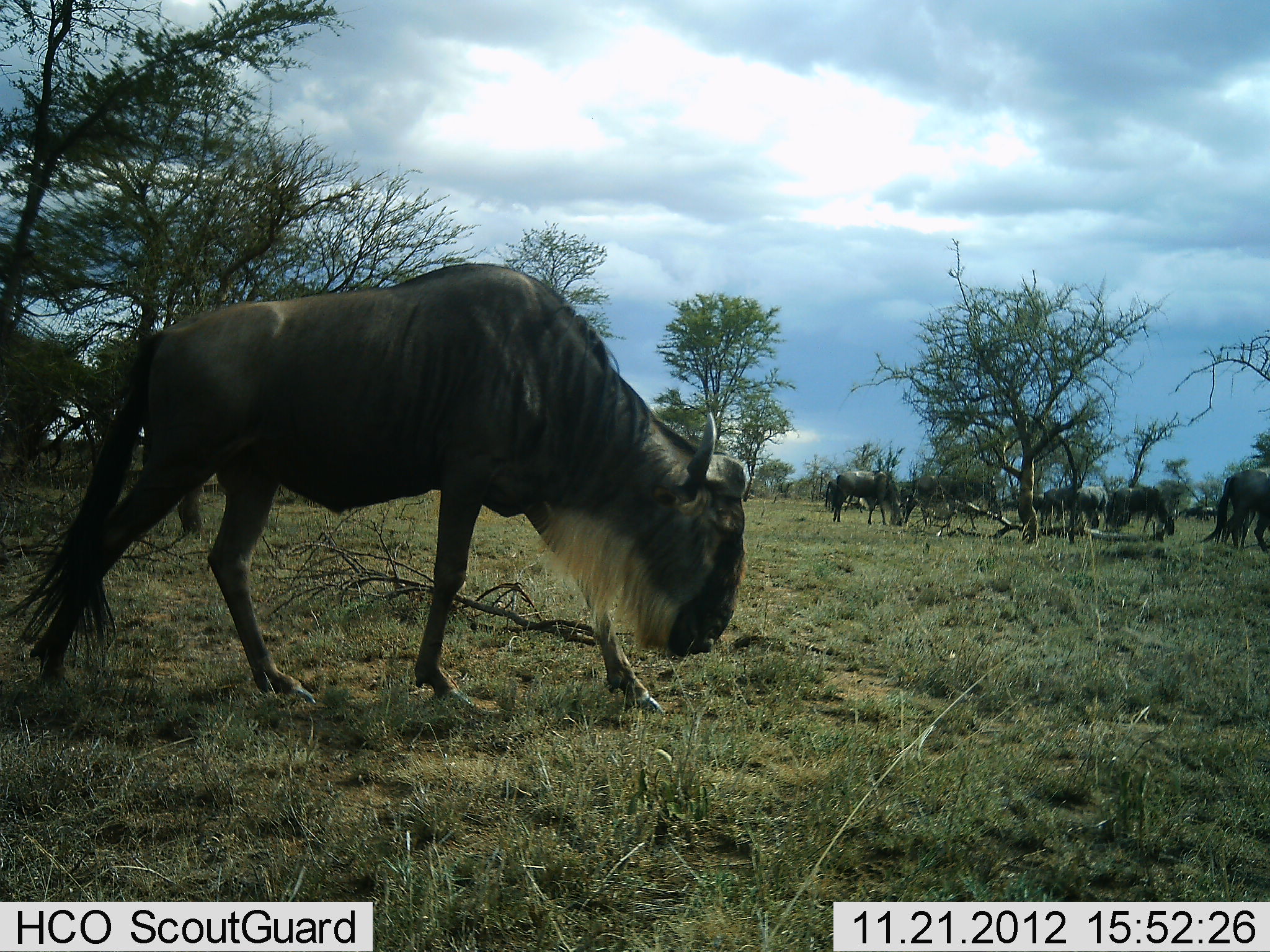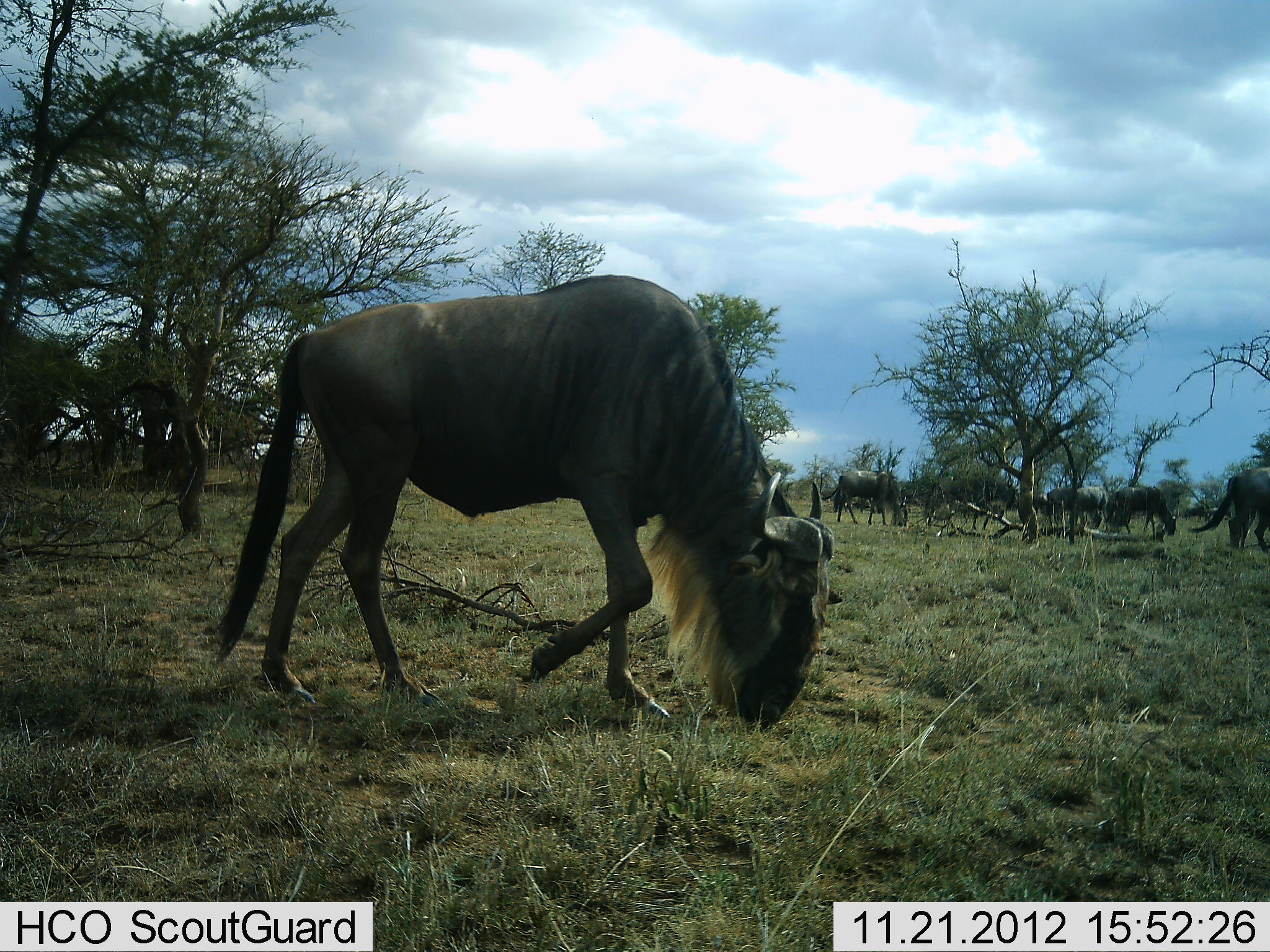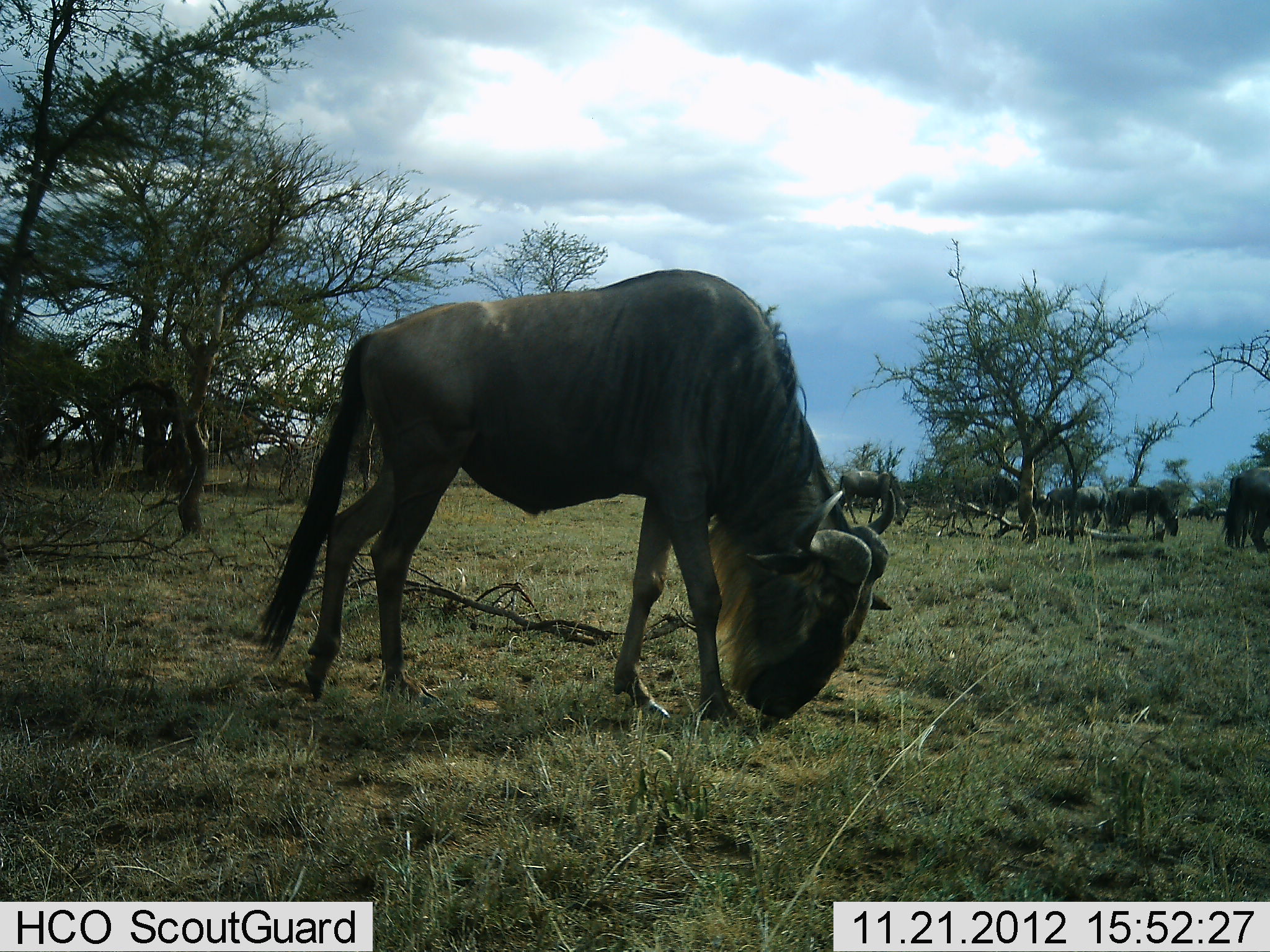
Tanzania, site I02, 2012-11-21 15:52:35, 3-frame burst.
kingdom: Animalia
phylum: Chordata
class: Mammalia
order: Artiodactyla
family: Bovidae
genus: Connochaetes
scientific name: Connochaetes taurinus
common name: blue wildebeest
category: wildebeest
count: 7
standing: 20%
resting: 0%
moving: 70%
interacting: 0%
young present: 0%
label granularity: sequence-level